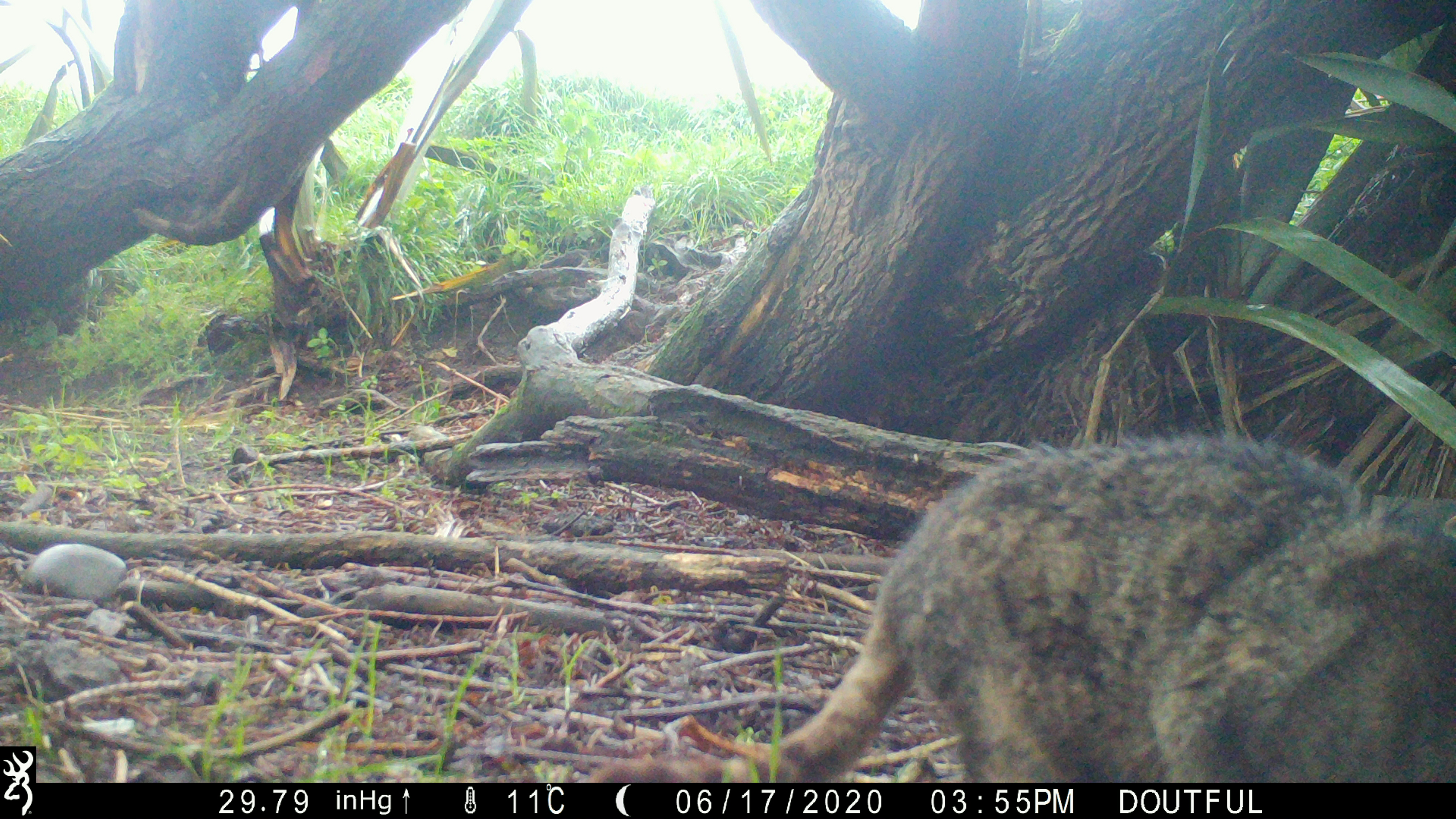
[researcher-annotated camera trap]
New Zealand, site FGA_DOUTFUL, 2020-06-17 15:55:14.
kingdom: Animalia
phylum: Chordata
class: Mammalia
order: Carnivora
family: Felidae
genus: Felis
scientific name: Felis catus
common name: domestic cat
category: cat